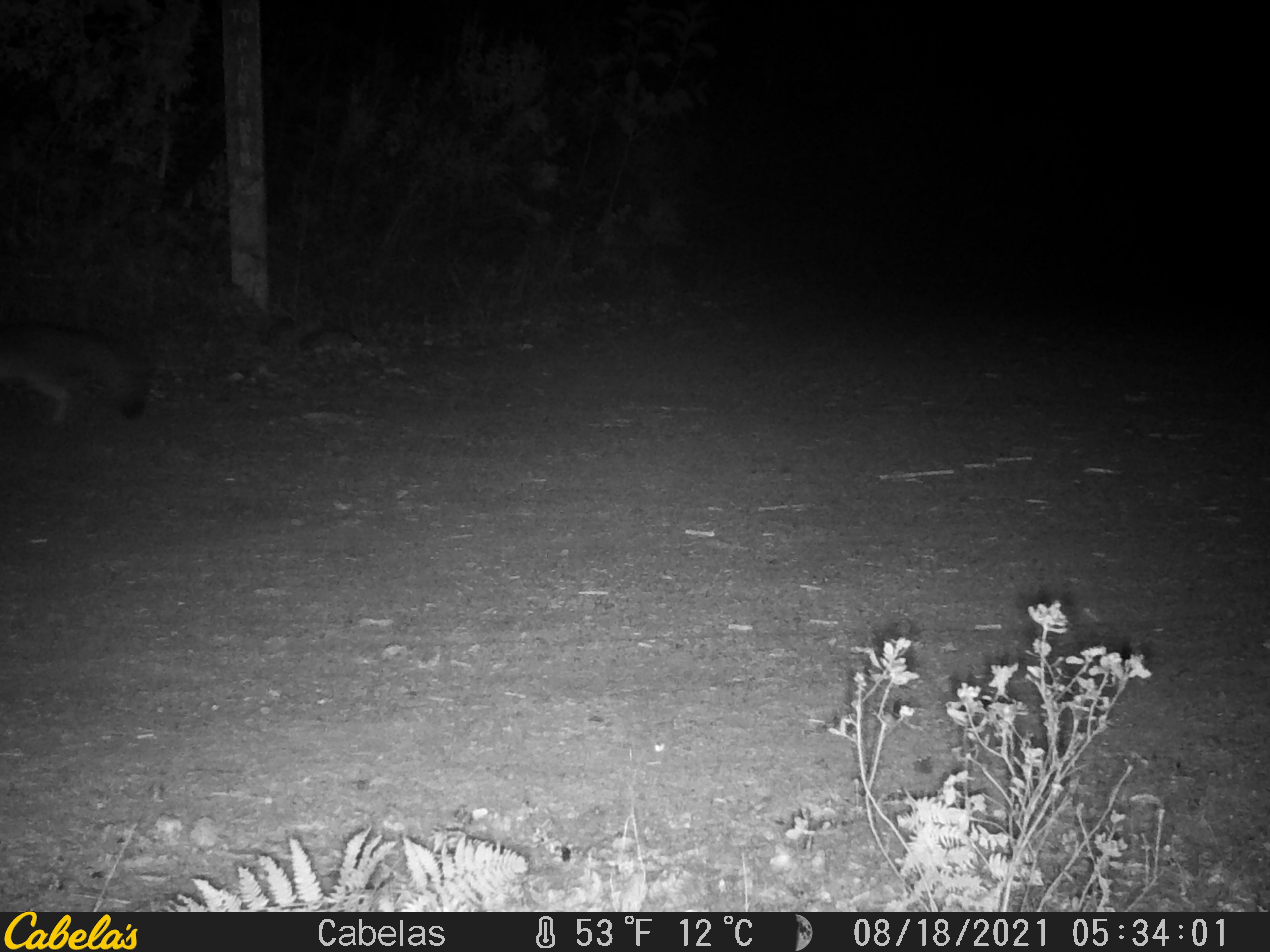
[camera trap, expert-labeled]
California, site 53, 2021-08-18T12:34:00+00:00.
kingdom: Animalia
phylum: Chordata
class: Mammalia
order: Carnivora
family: Canidae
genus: Urocyon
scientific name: Urocyon cinereoargenteus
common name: gray fox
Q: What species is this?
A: Gray fox (Urocyon cinereoargenteus).